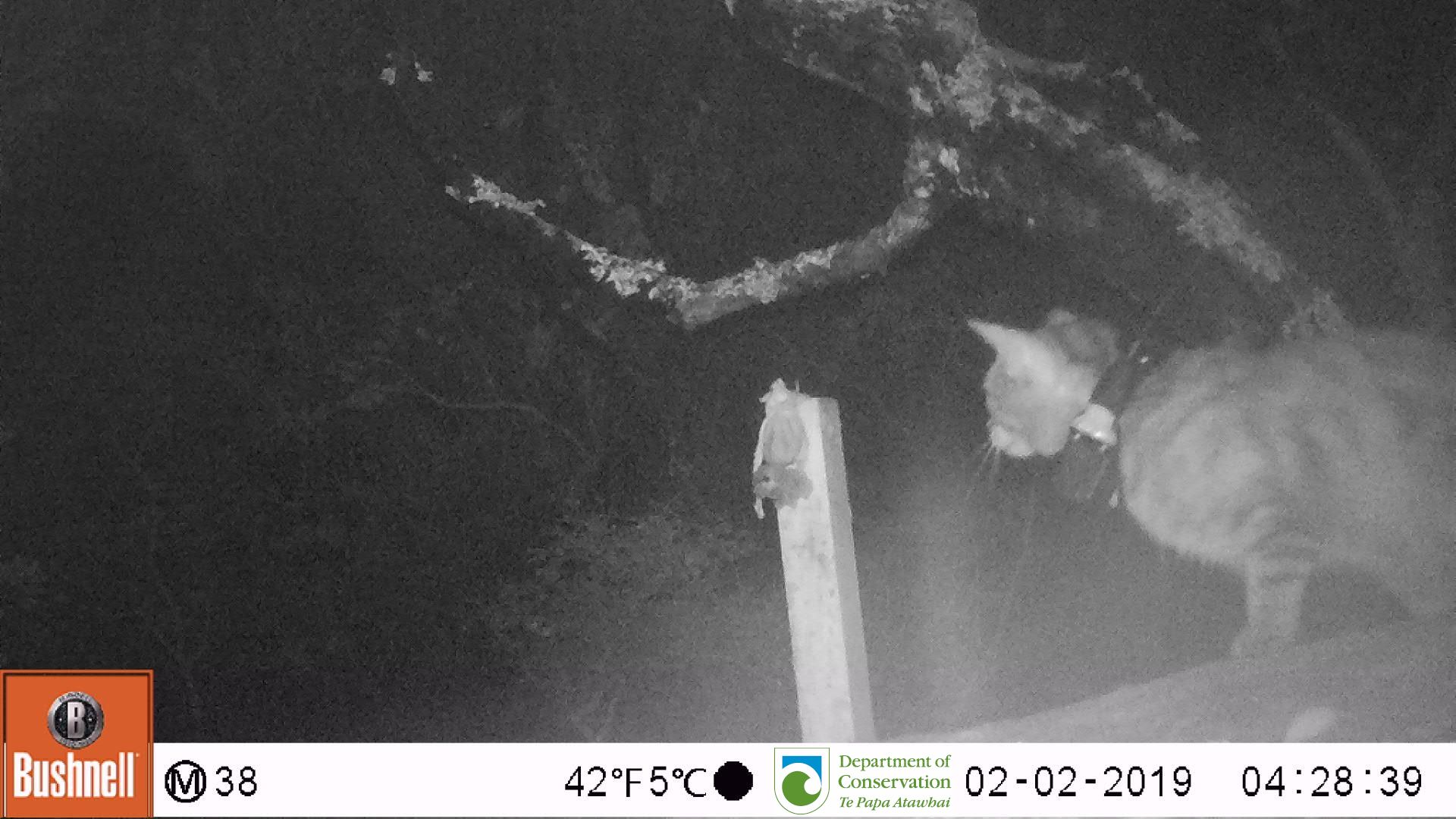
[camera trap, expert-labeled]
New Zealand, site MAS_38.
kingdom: Animalia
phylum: Chordata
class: Mammalia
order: Carnivora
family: Felidae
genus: Felis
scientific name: Felis catus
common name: domestic cat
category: cat